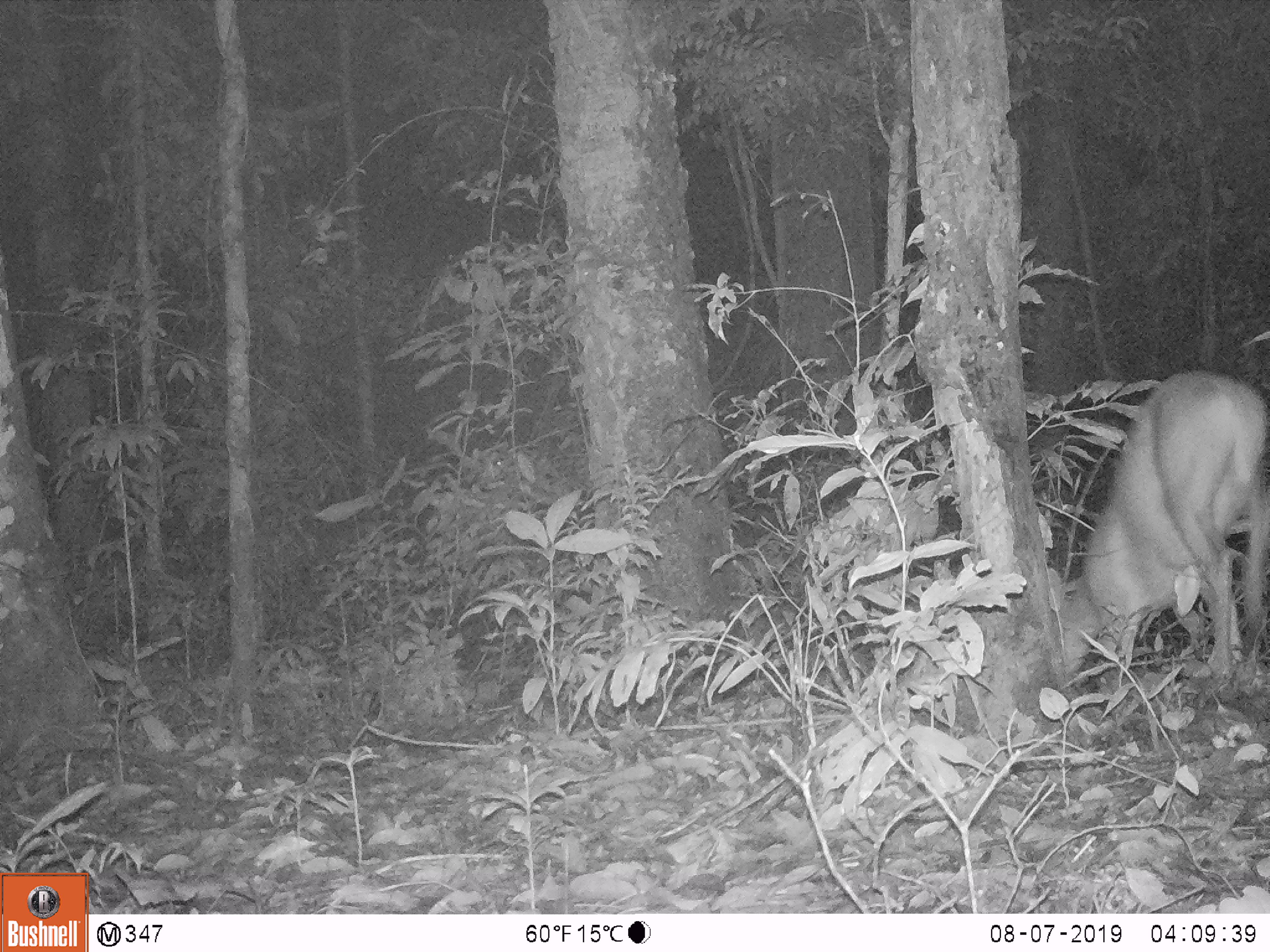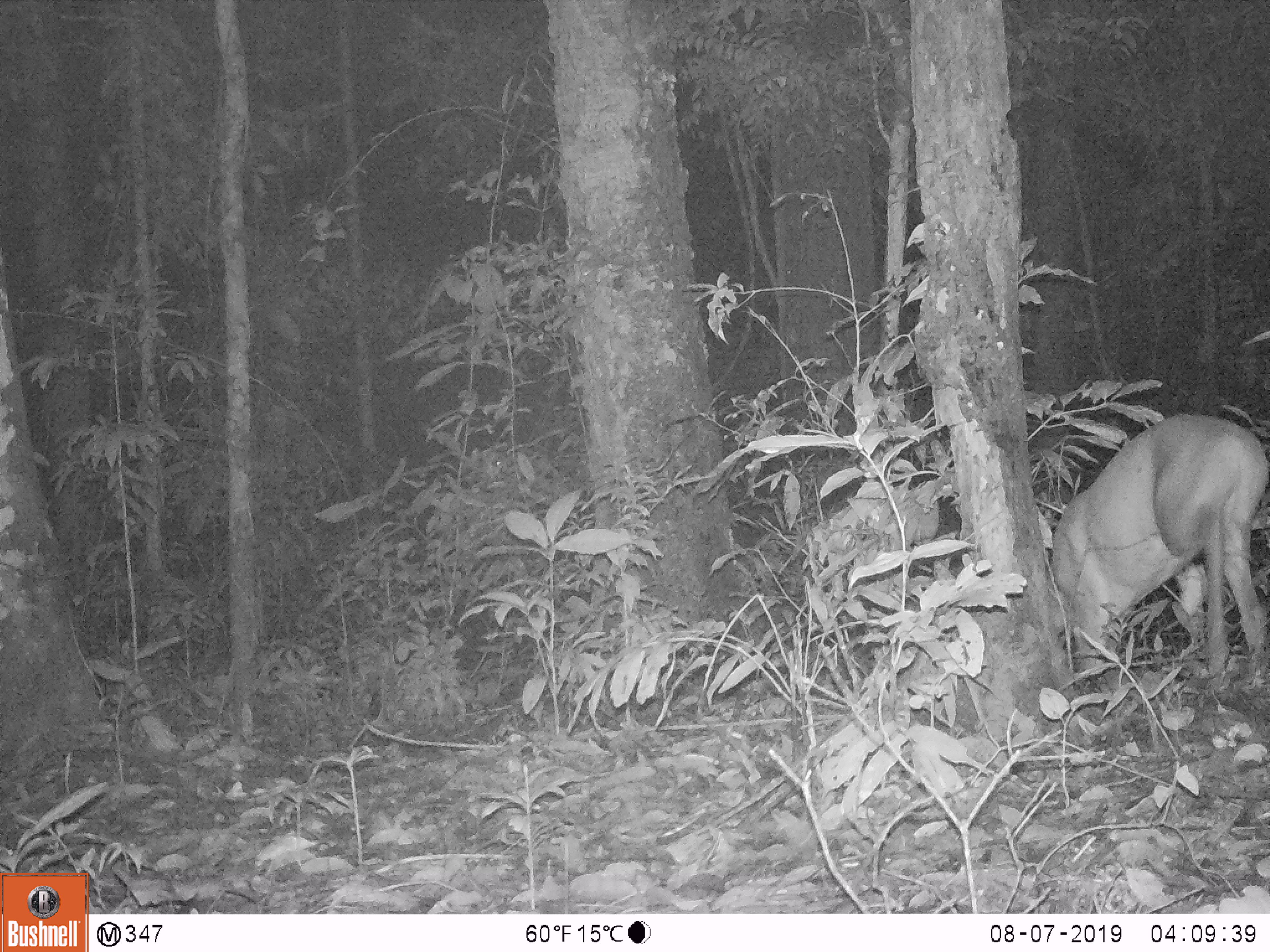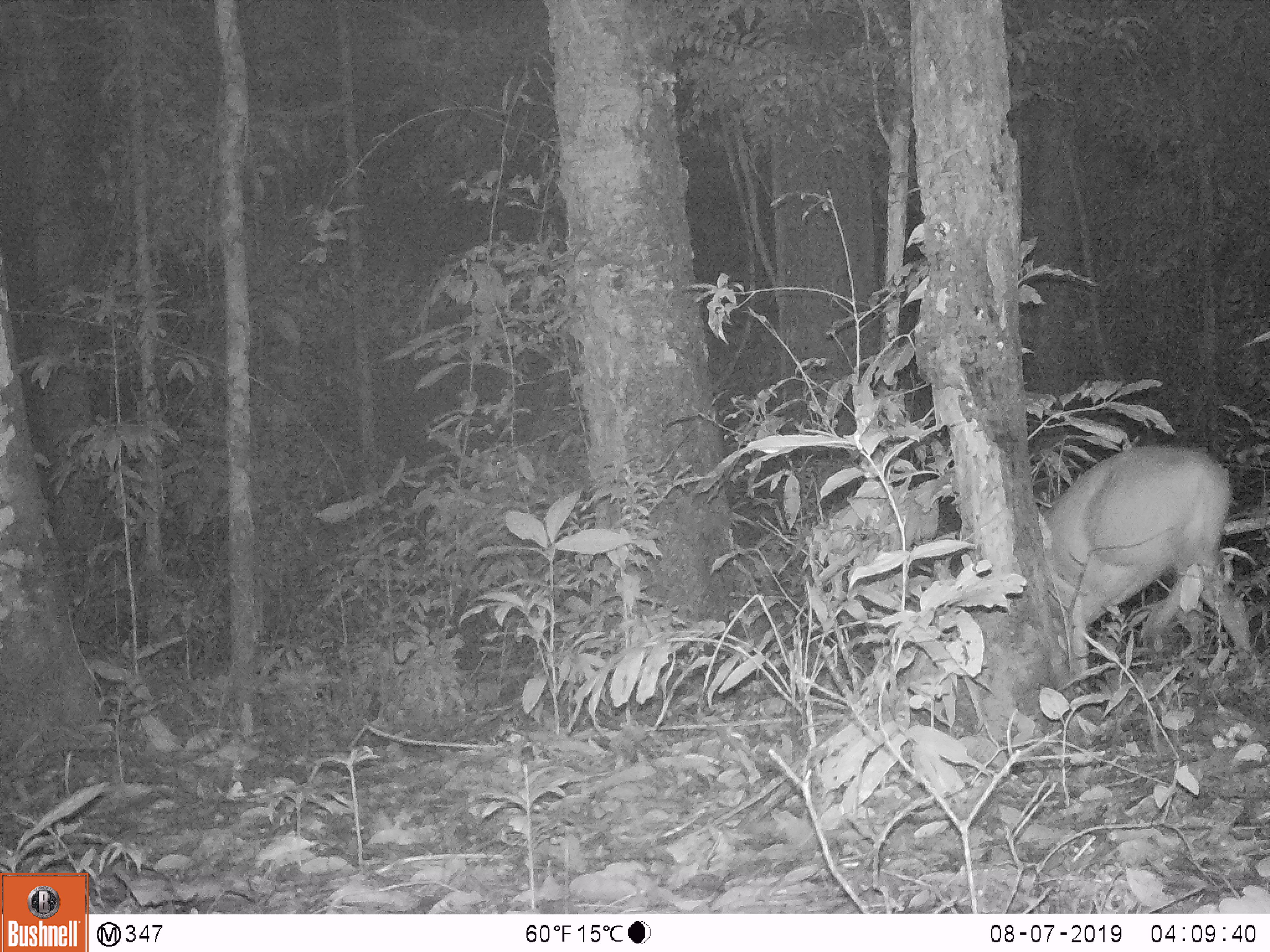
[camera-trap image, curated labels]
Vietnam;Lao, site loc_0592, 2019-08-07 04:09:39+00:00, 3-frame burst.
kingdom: Animalia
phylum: Chordata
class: Mammalia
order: Artiodactyla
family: Cervidae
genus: Muntiacus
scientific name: Muntiacus muntjak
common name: red muntjac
Red muntjac (Muntiacus muntjak). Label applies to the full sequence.